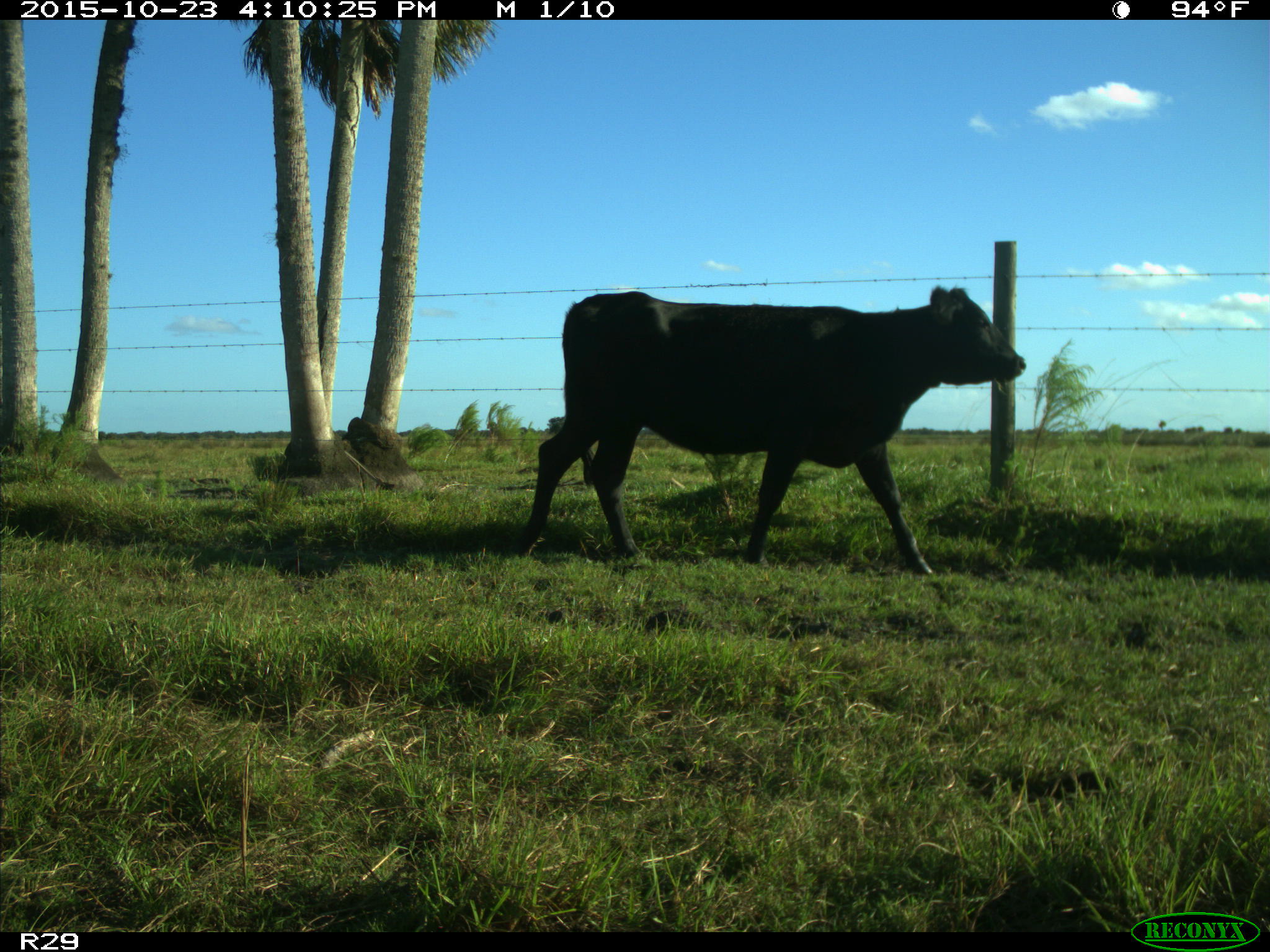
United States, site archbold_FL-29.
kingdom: Animalia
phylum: Chordata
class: Mammalia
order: Artiodactyla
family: Bovidae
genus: Bos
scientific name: Bos taurus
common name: domestic cow